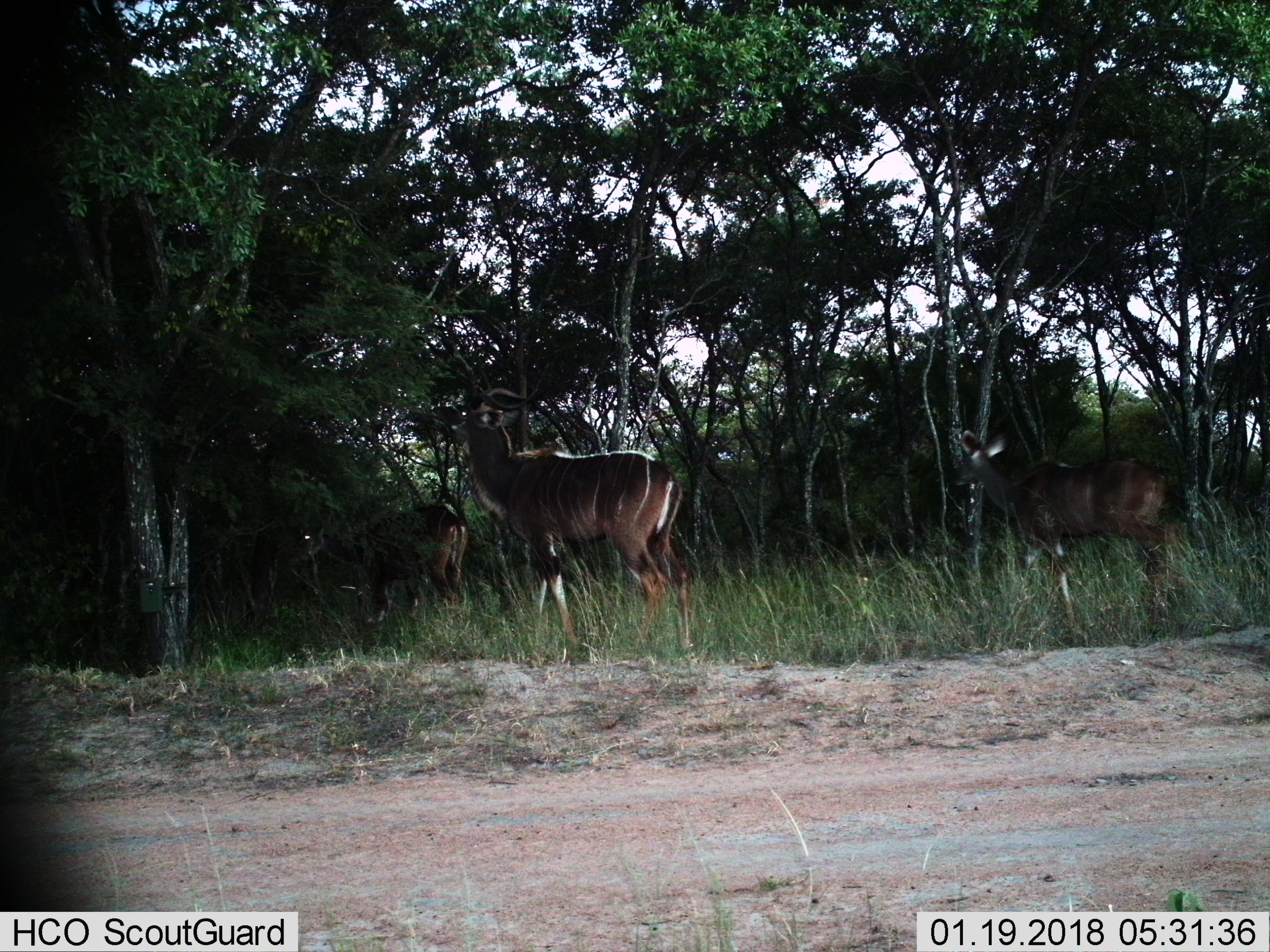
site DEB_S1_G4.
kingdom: Animalia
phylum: Chordata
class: Mammalia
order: Artiodactyla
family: Bovidae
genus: Tragelaphus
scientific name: Tragelaphus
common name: kudu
Kudu (Tragelaphus), count 3. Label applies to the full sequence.